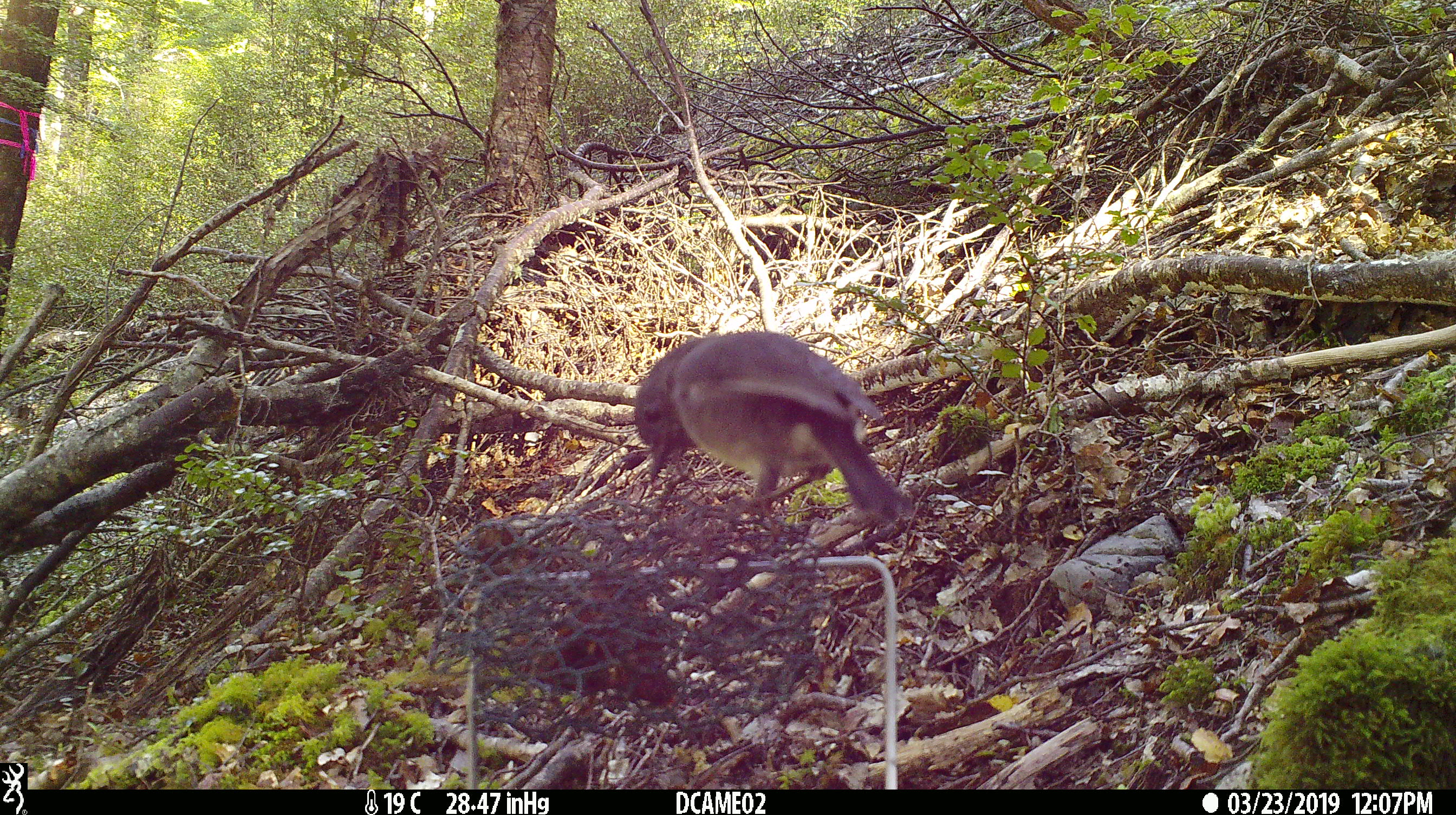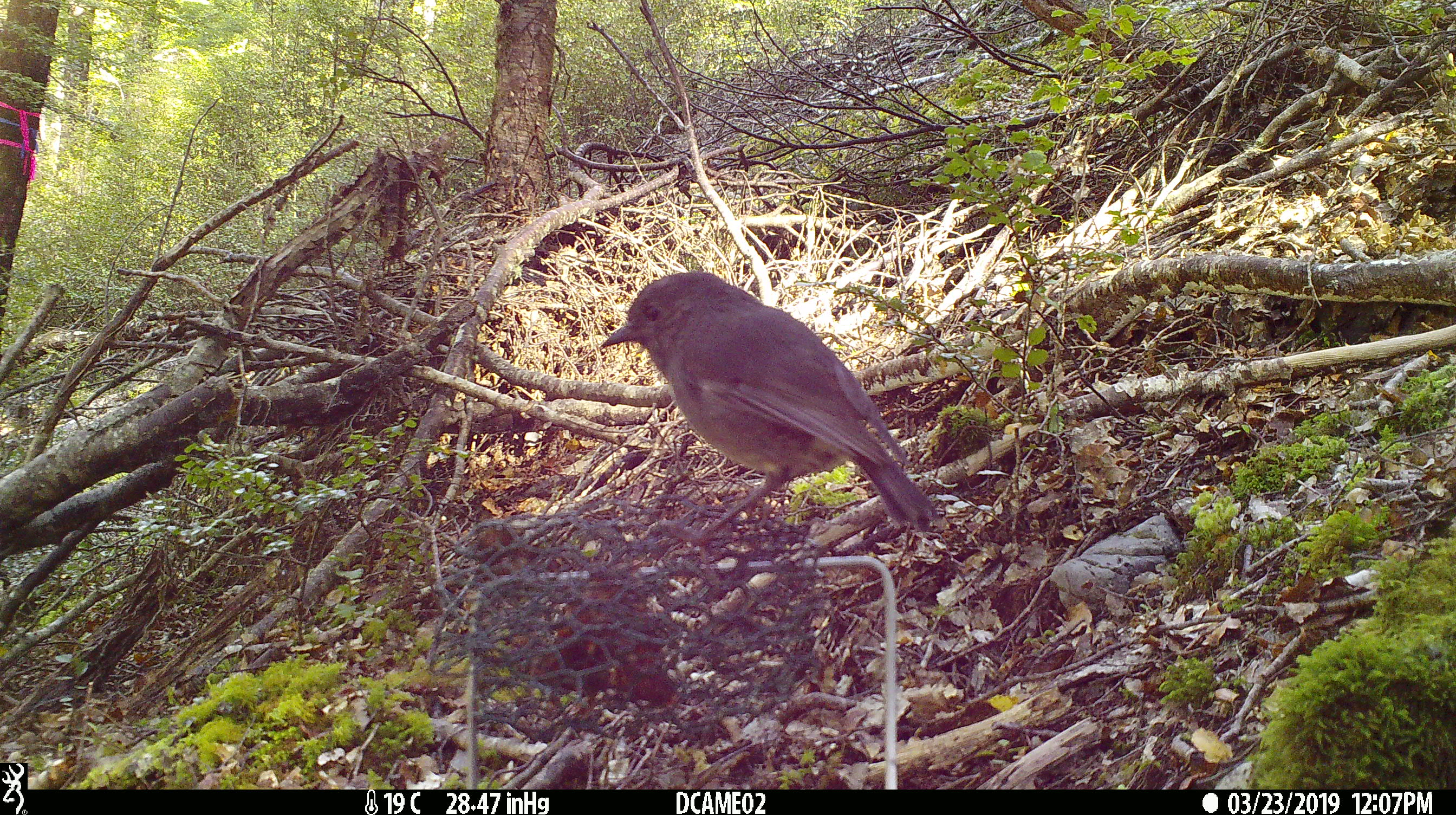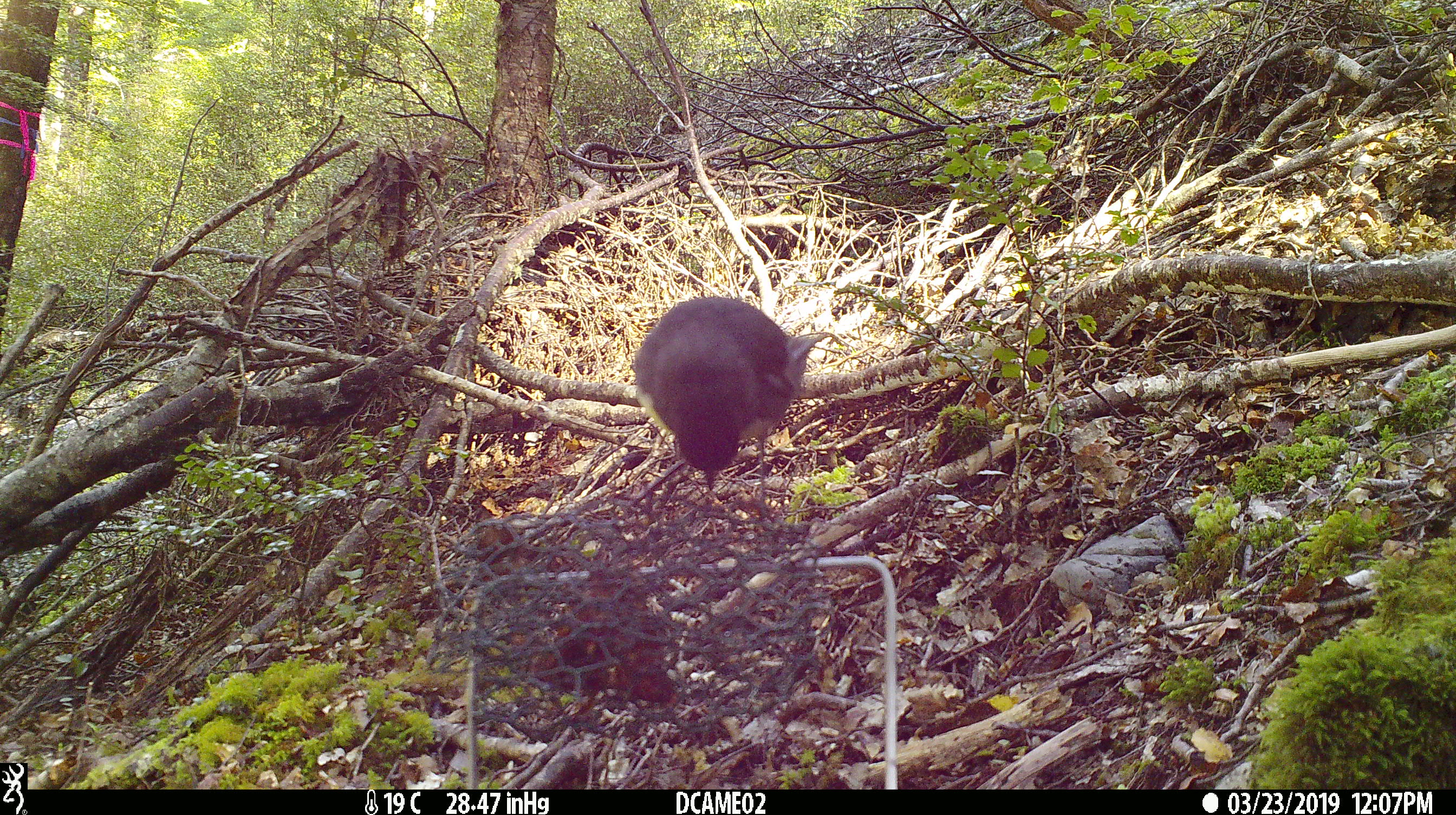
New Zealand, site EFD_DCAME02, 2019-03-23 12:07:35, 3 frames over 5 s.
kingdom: Animalia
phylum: Chordata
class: Aves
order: Passeriformes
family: Petroicidae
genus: Petroica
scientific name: Petroica australis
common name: new zealand robin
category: robin